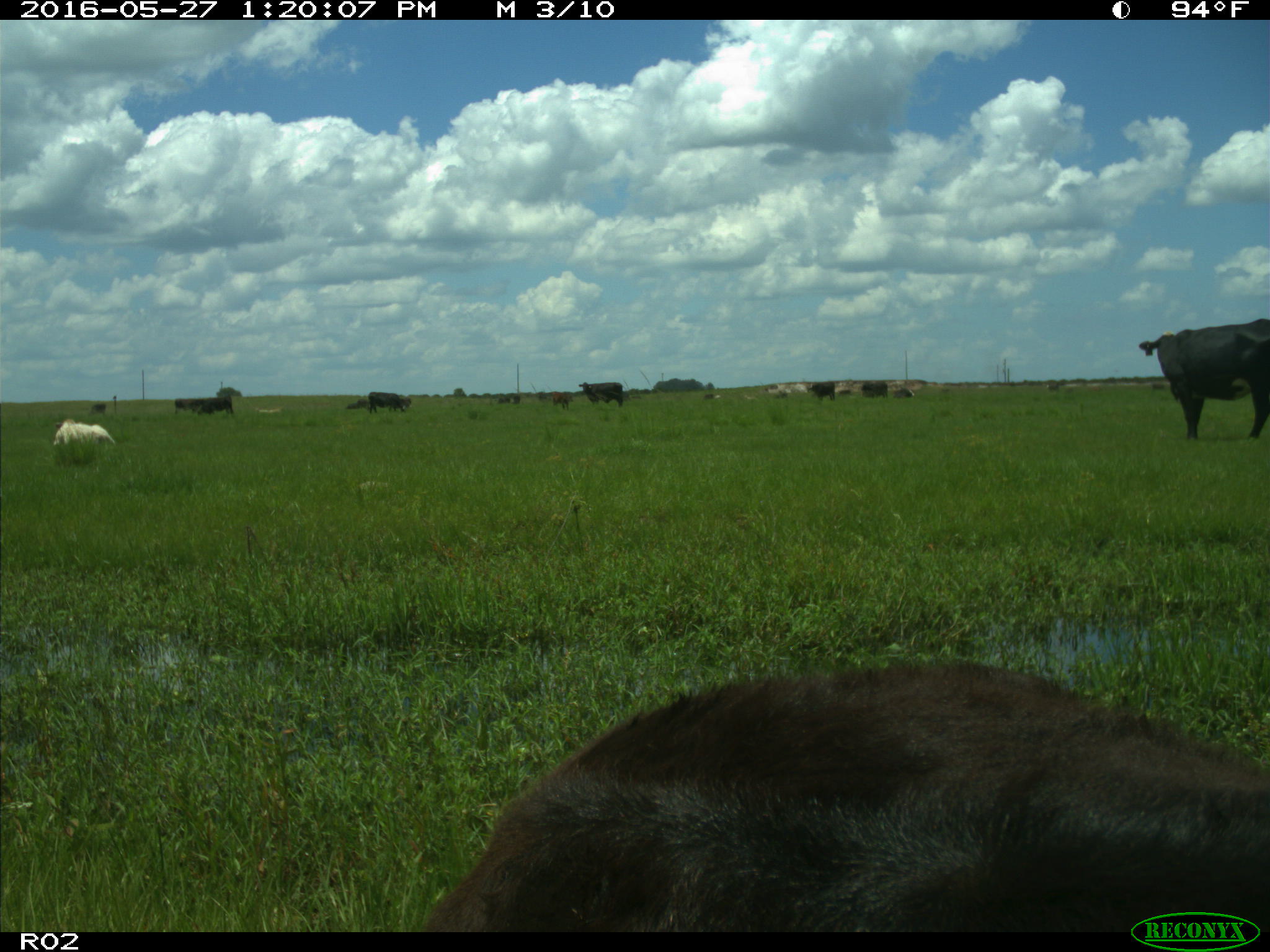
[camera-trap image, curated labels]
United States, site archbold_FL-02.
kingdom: Animalia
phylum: Chordata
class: Mammalia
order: Artiodactyla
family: Bovidae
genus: Bos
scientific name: Bos taurus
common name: domestic cow